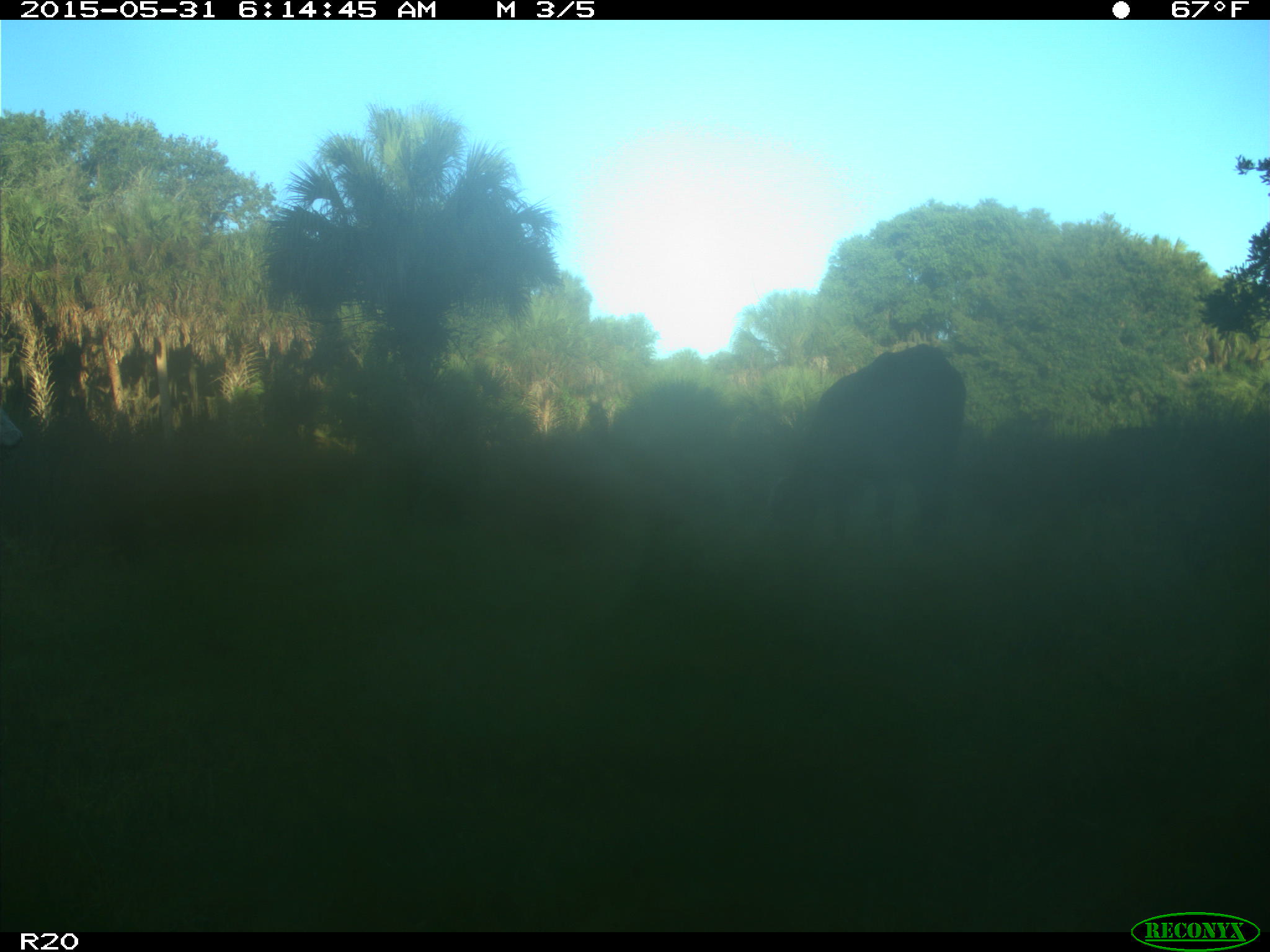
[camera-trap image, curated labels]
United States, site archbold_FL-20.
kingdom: Animalia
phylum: Chordata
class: Mammalia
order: Artiodactyla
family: Bovidae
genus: Bos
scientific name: Bos taurus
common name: domestic cow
Bos taurus (domestic cow).